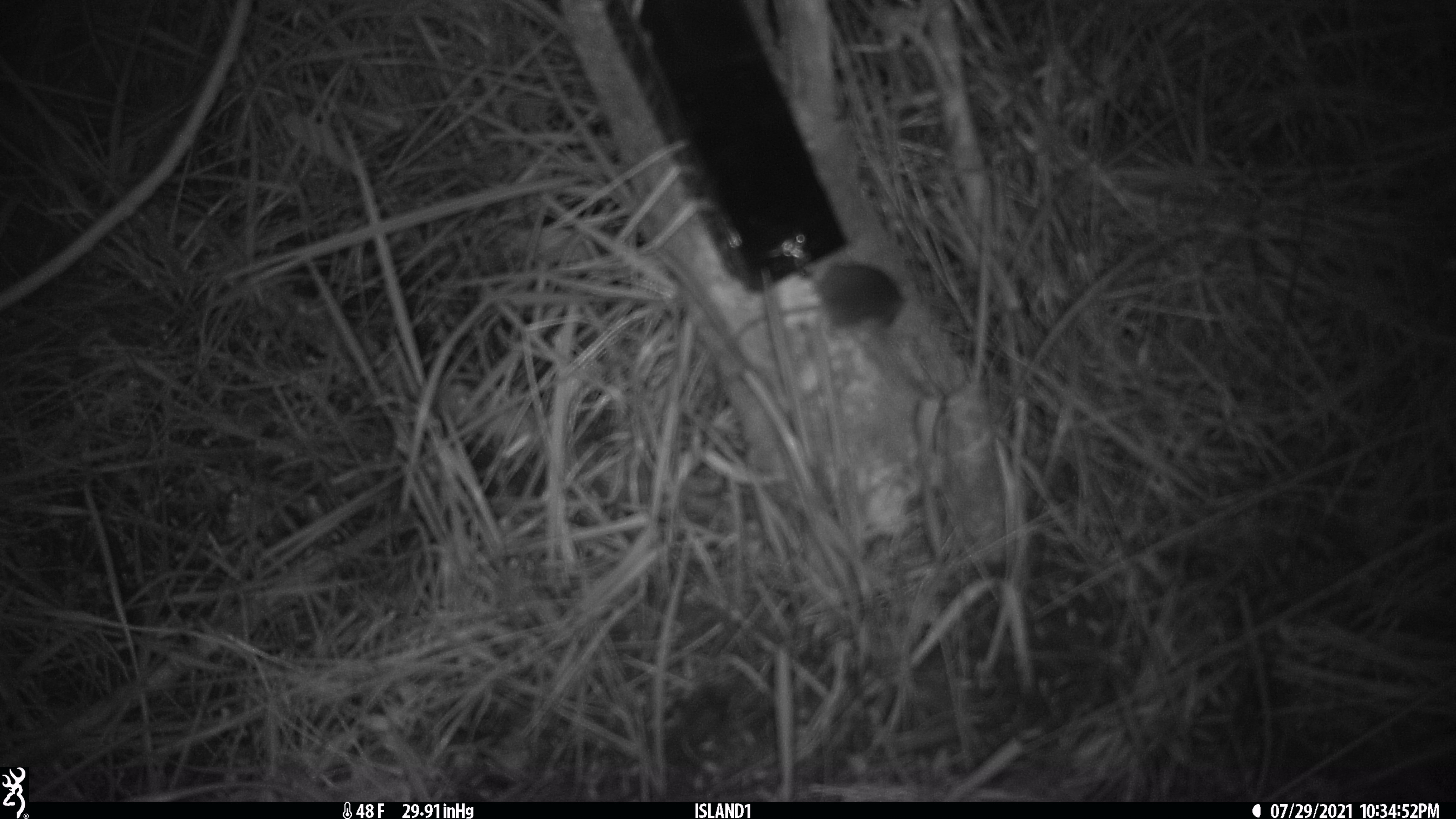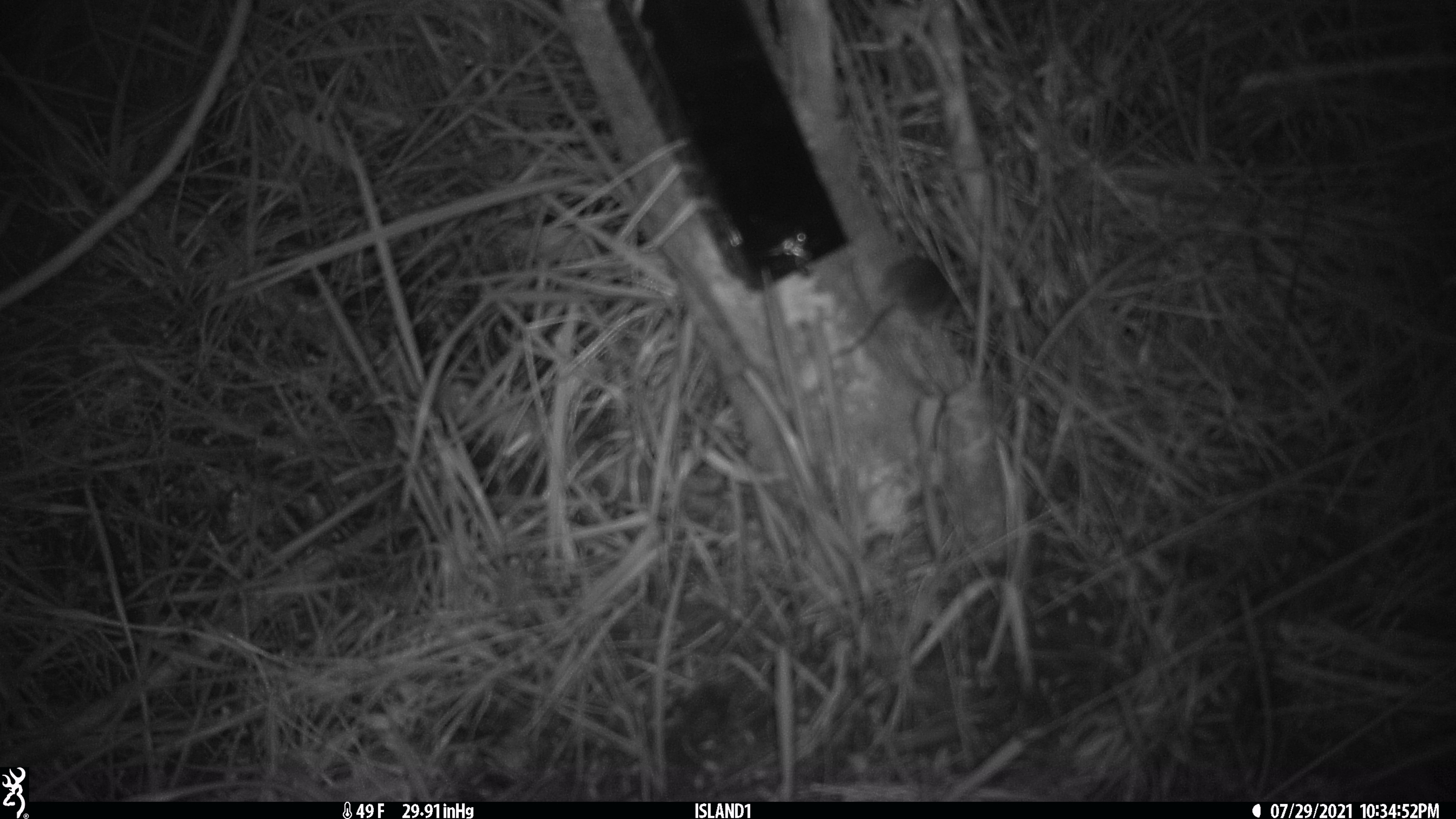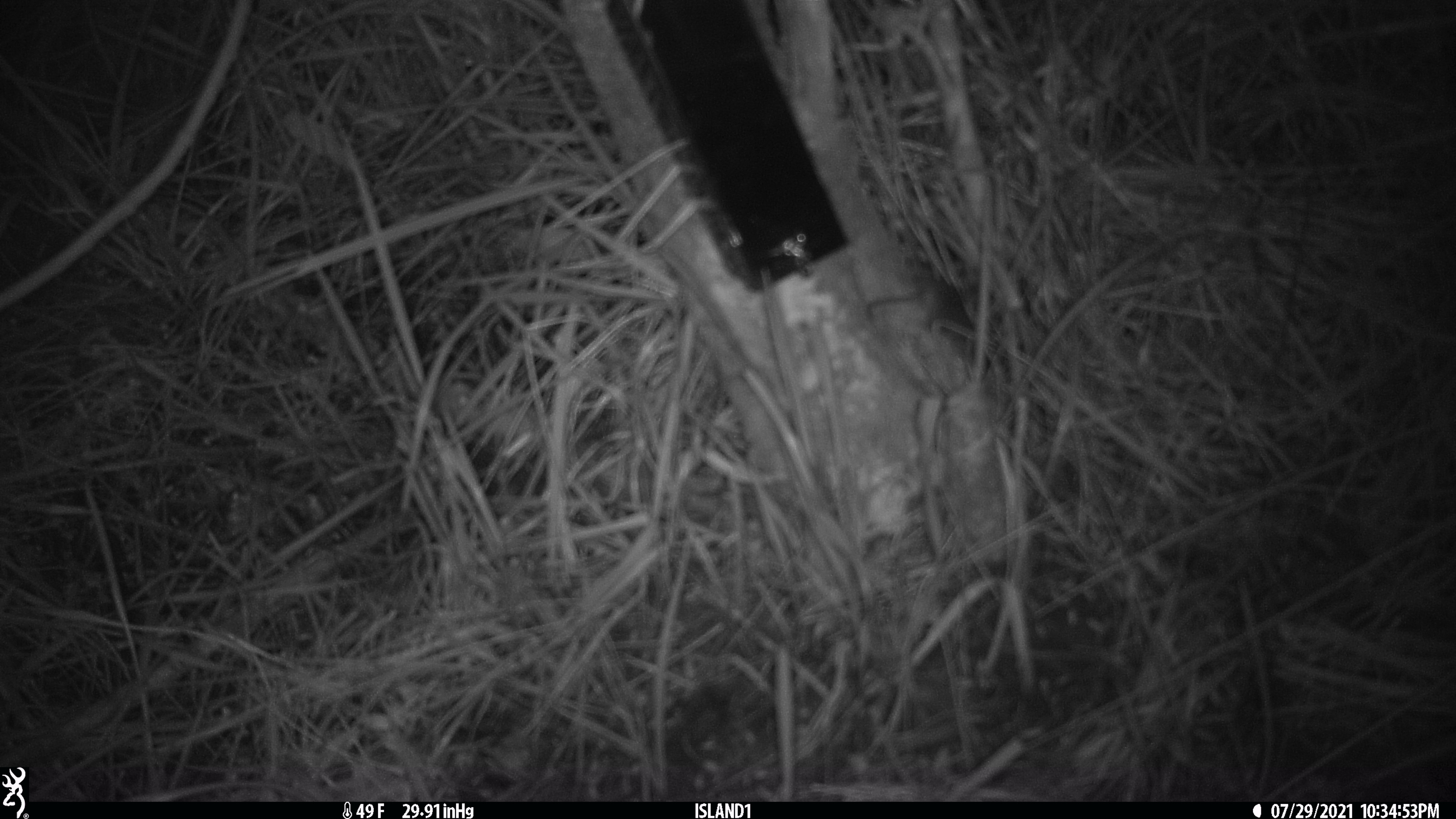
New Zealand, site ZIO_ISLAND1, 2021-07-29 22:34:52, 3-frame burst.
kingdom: Animalia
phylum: Chordata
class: Mammalia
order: Rodentia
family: Muridae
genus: Mus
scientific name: Mus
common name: mouse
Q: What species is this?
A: Mouse (Mus).